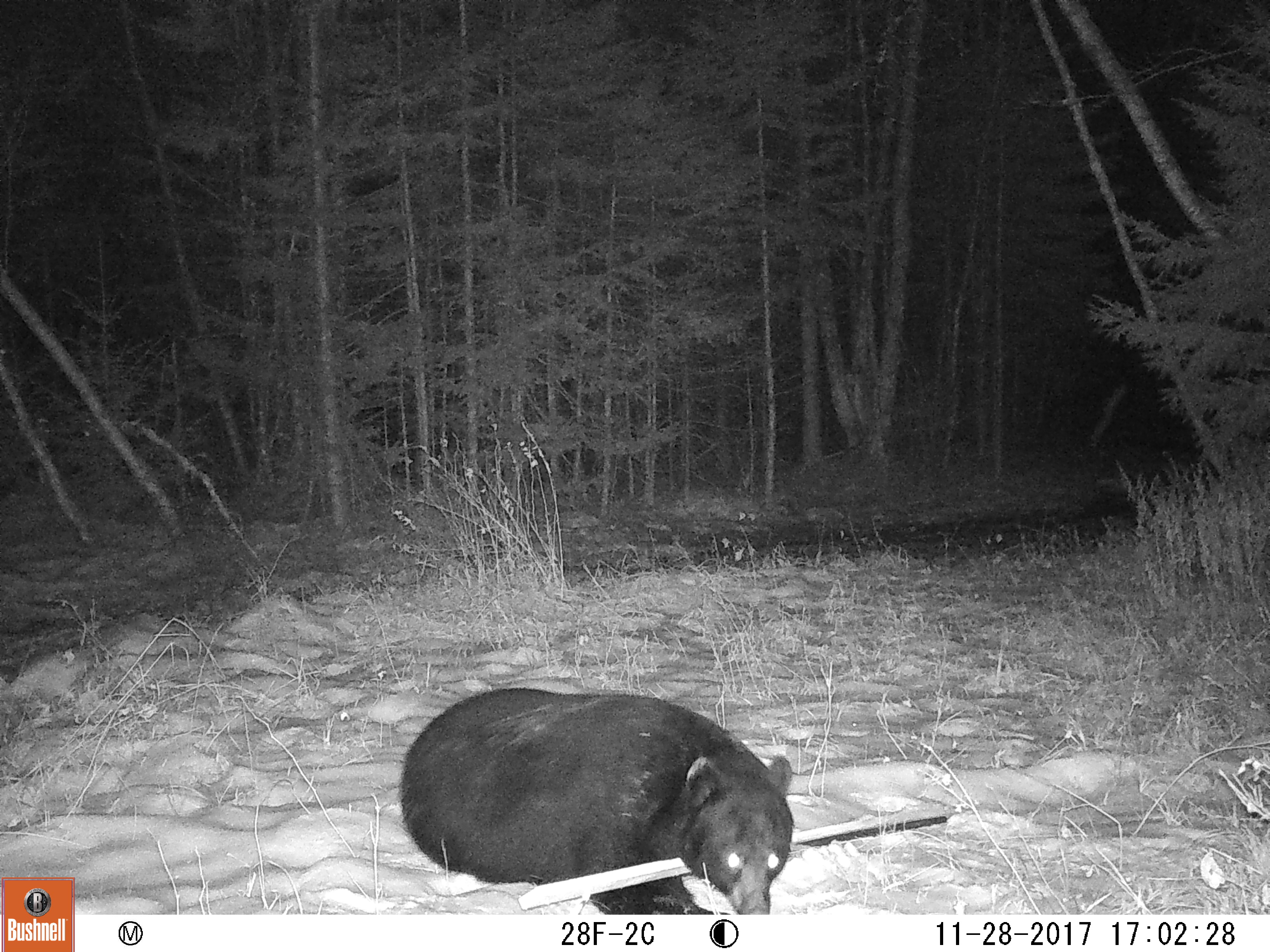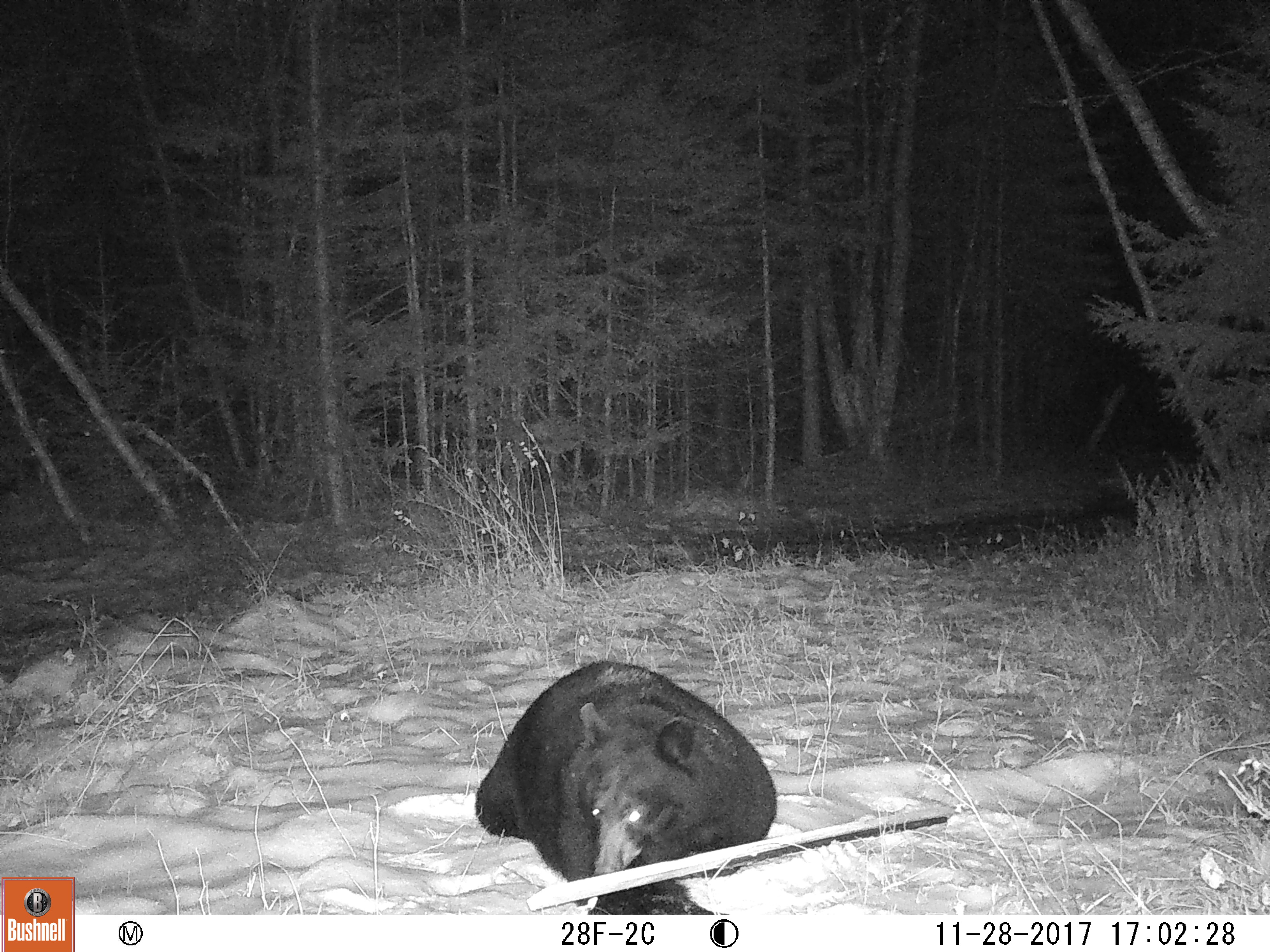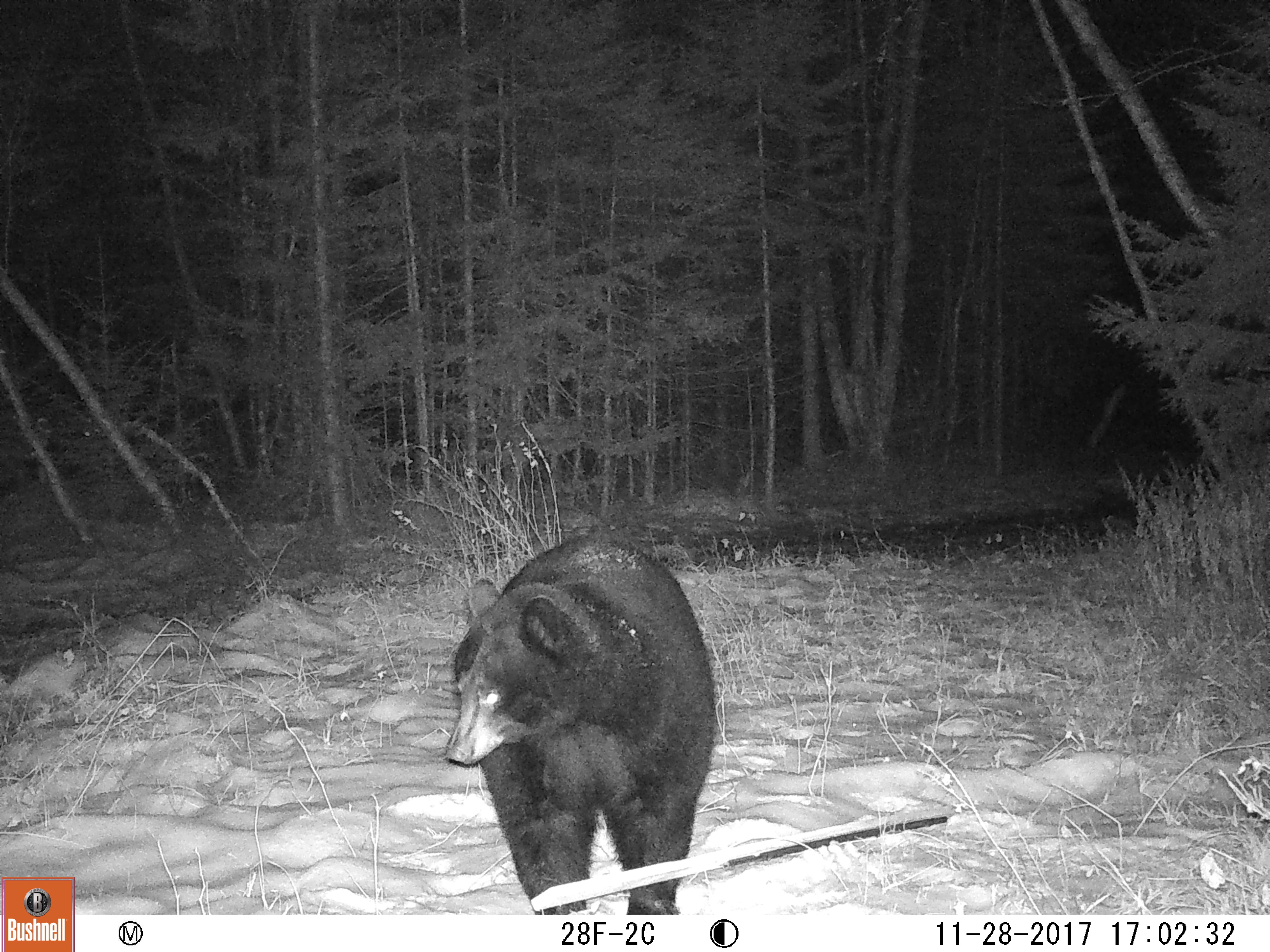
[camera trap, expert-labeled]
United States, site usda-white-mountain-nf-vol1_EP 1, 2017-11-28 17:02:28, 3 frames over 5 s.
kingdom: Animalia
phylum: Chordata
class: Mammalia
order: Carnivora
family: Ursidae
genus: Ursus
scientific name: Ursus americanus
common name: black bear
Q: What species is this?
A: Black bear (Ursus americanus).